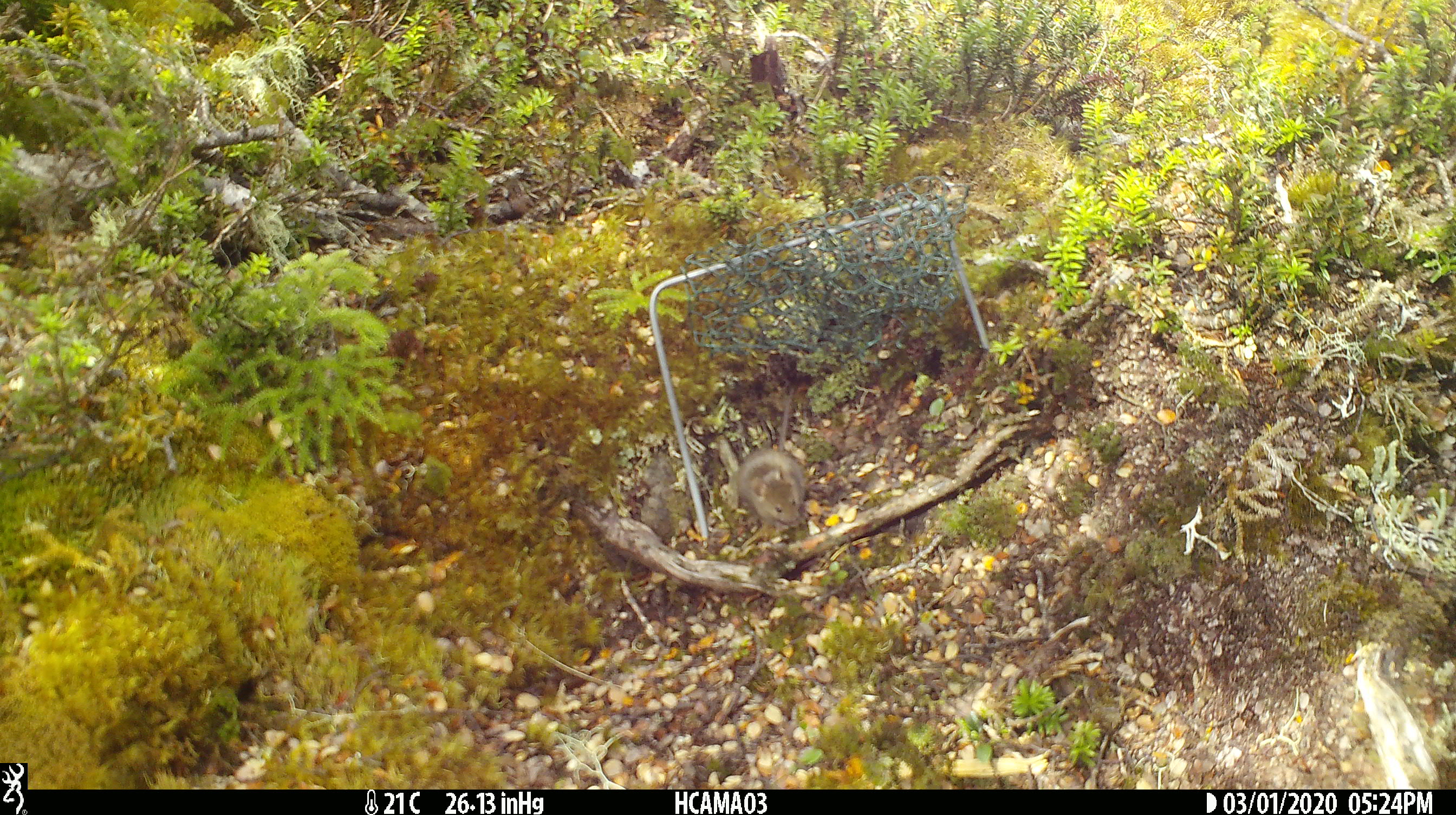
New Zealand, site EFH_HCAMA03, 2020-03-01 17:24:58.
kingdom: Animalia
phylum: Chordata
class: Mammalia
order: Rodentia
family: Muridae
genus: Mus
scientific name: Mus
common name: mouse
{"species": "mouse (Mus)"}